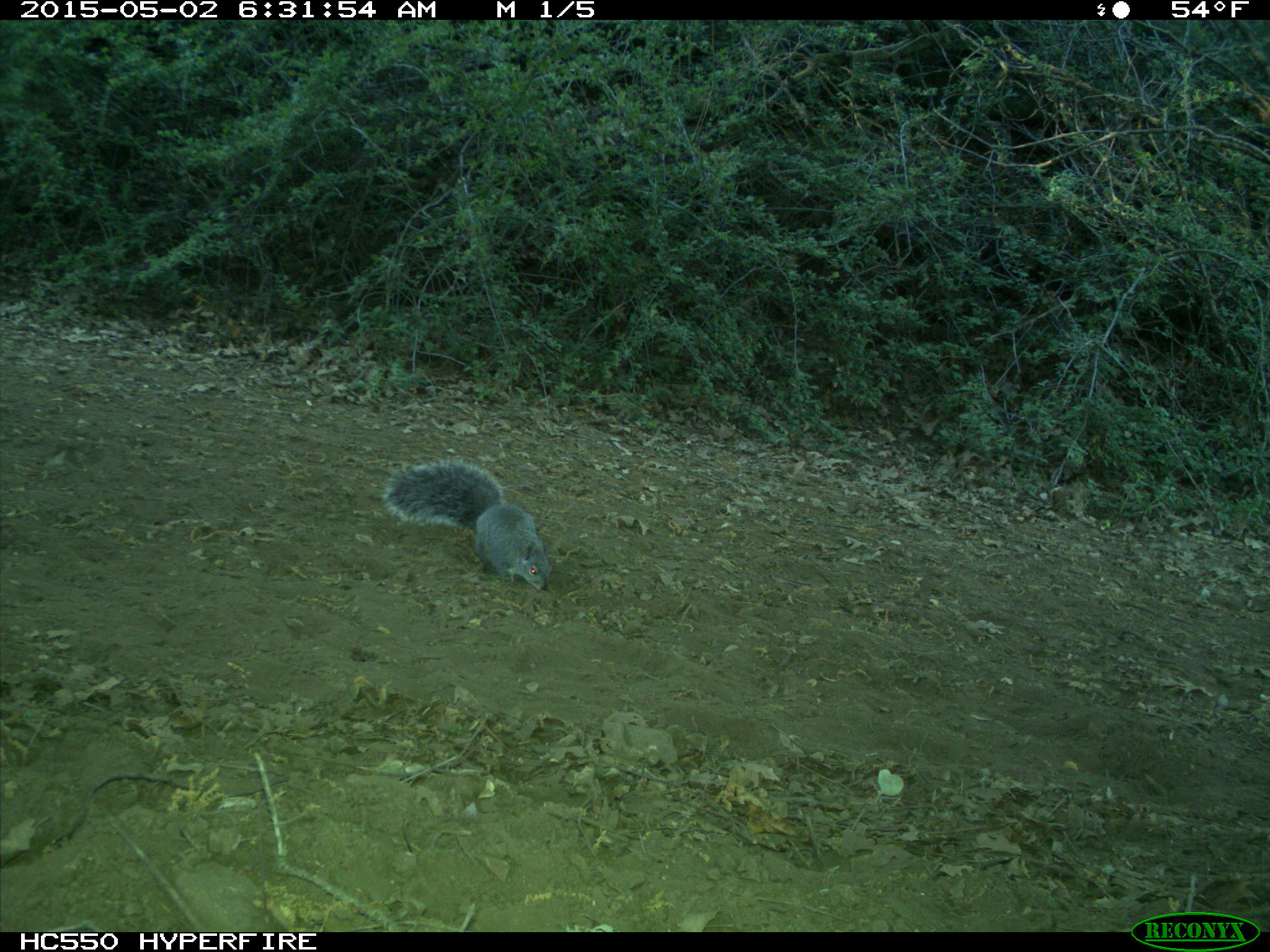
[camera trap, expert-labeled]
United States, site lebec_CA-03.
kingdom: Animalia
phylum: Chordata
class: Mammalia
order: Rodentia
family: Sciuridae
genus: Sciurus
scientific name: Sciurus carolinensis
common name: eastern gray squirrel